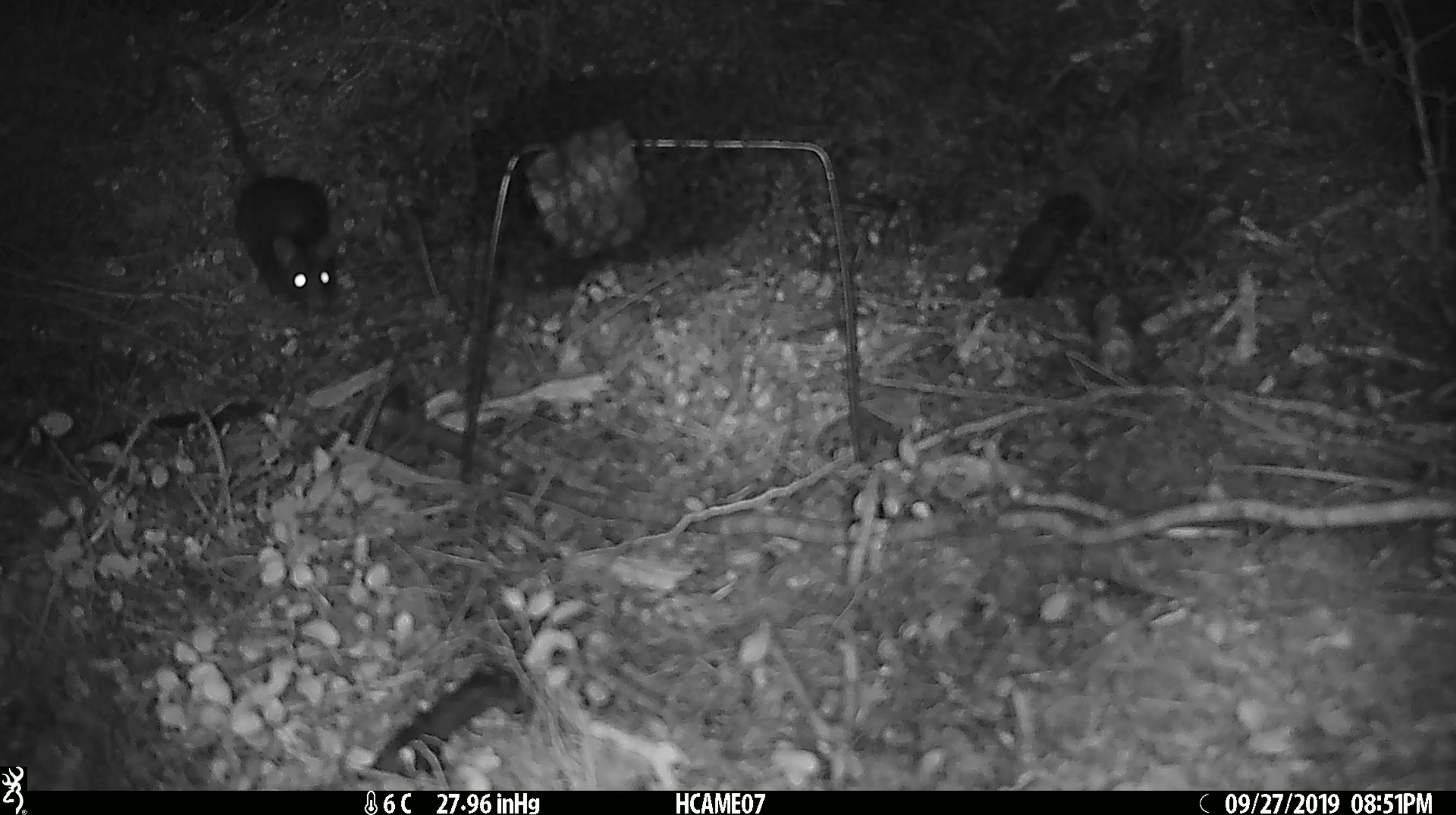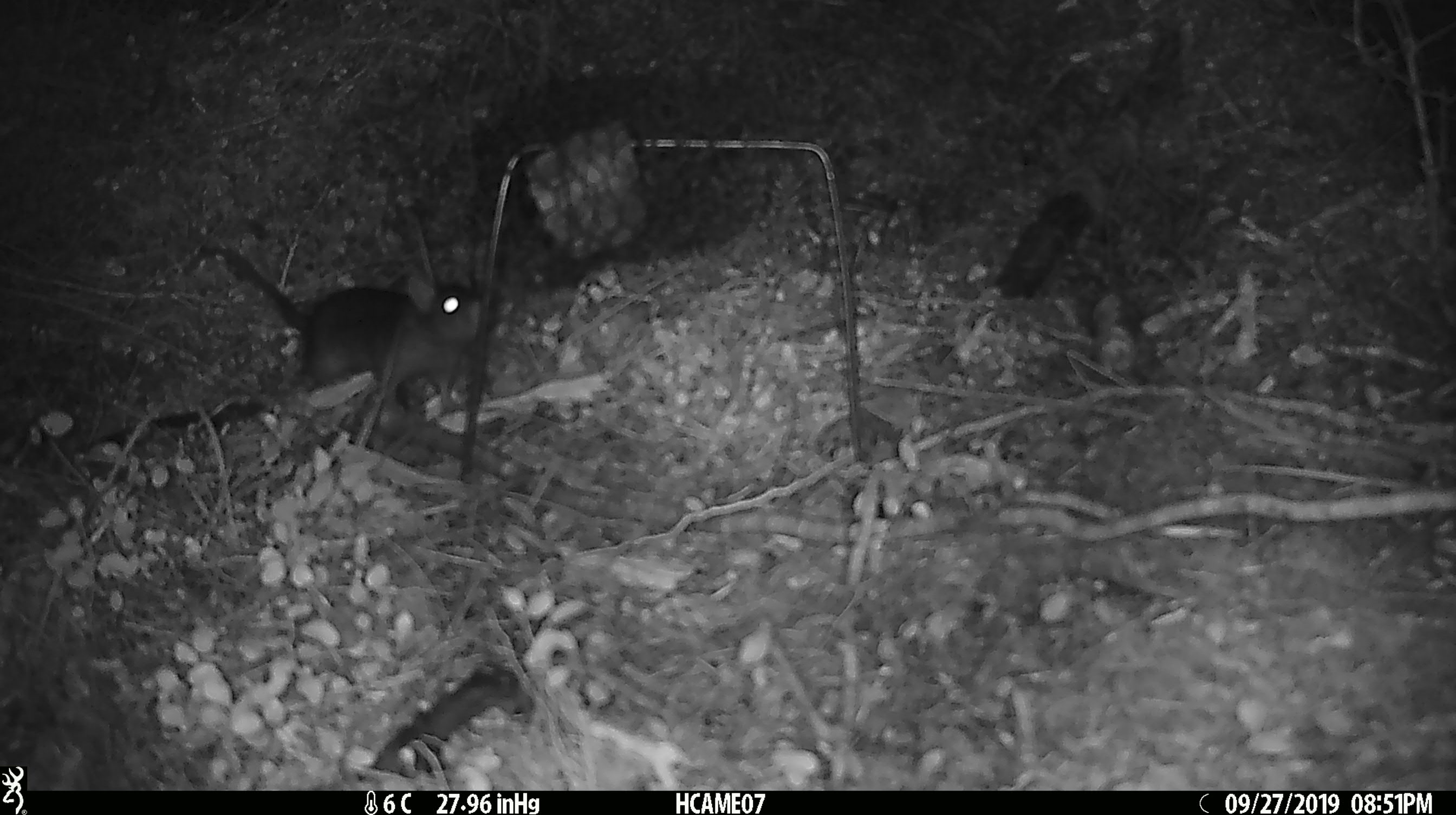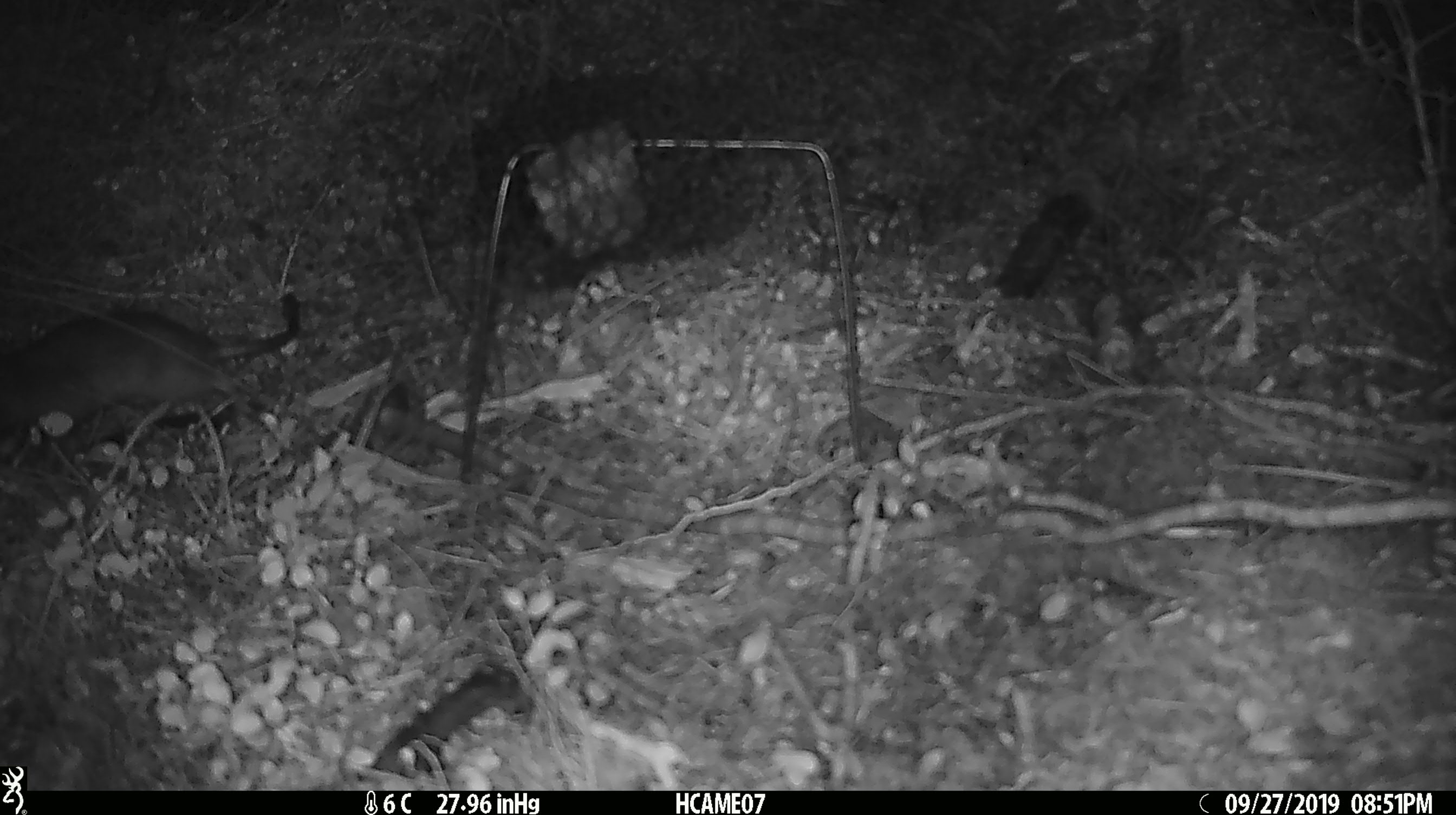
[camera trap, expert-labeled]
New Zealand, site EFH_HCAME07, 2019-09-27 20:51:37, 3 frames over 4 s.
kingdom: Animalia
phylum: Chordata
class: Mammalia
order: Rodentia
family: Muridae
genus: Rattus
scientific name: Rattus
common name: rat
Rat (Rattus).